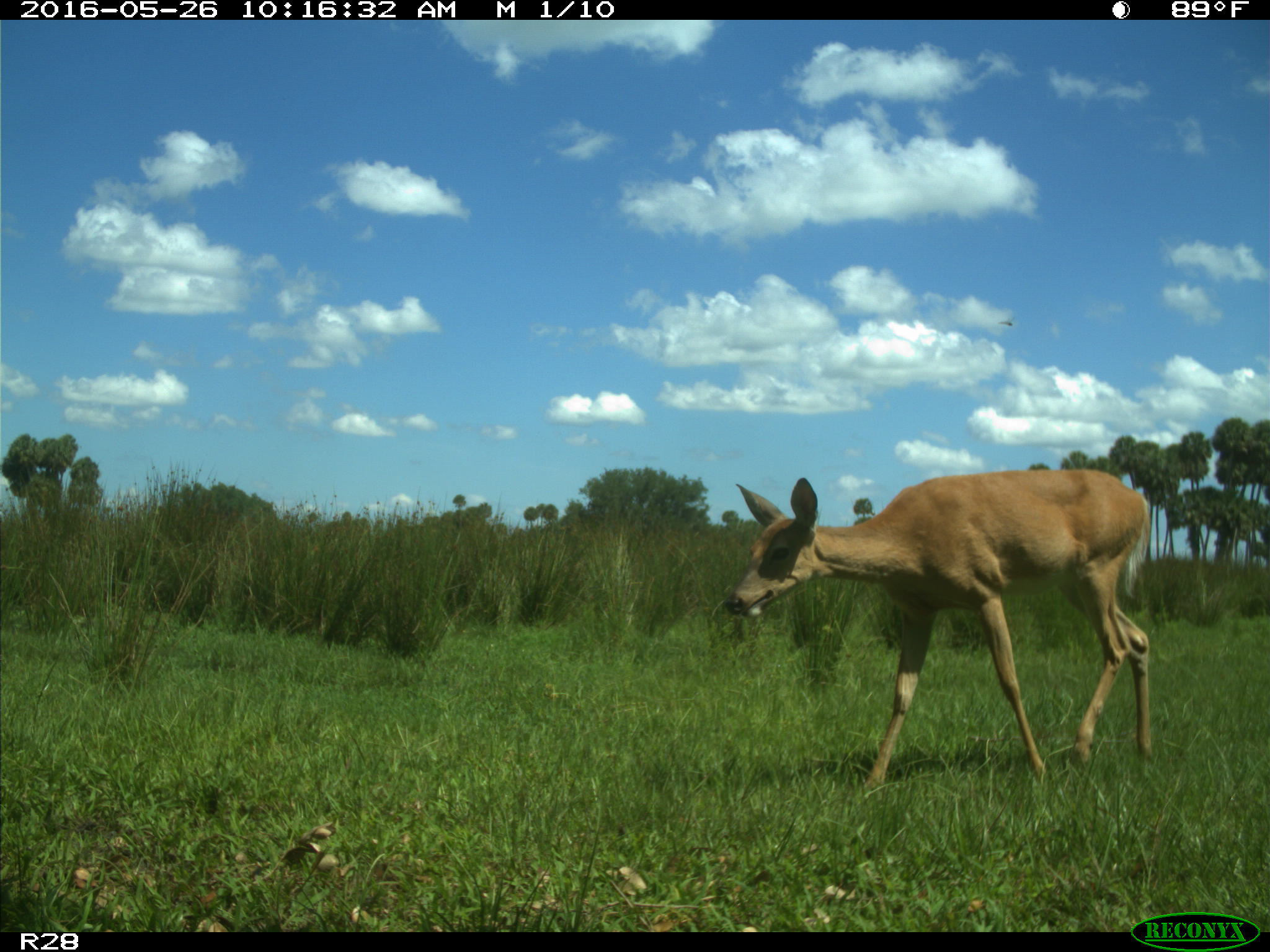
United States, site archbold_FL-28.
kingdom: Animalia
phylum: Chordata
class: Mammalia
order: Artiodactyla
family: Cervidae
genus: Odocoileus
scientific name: Odocoileus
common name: deer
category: unidentified deer